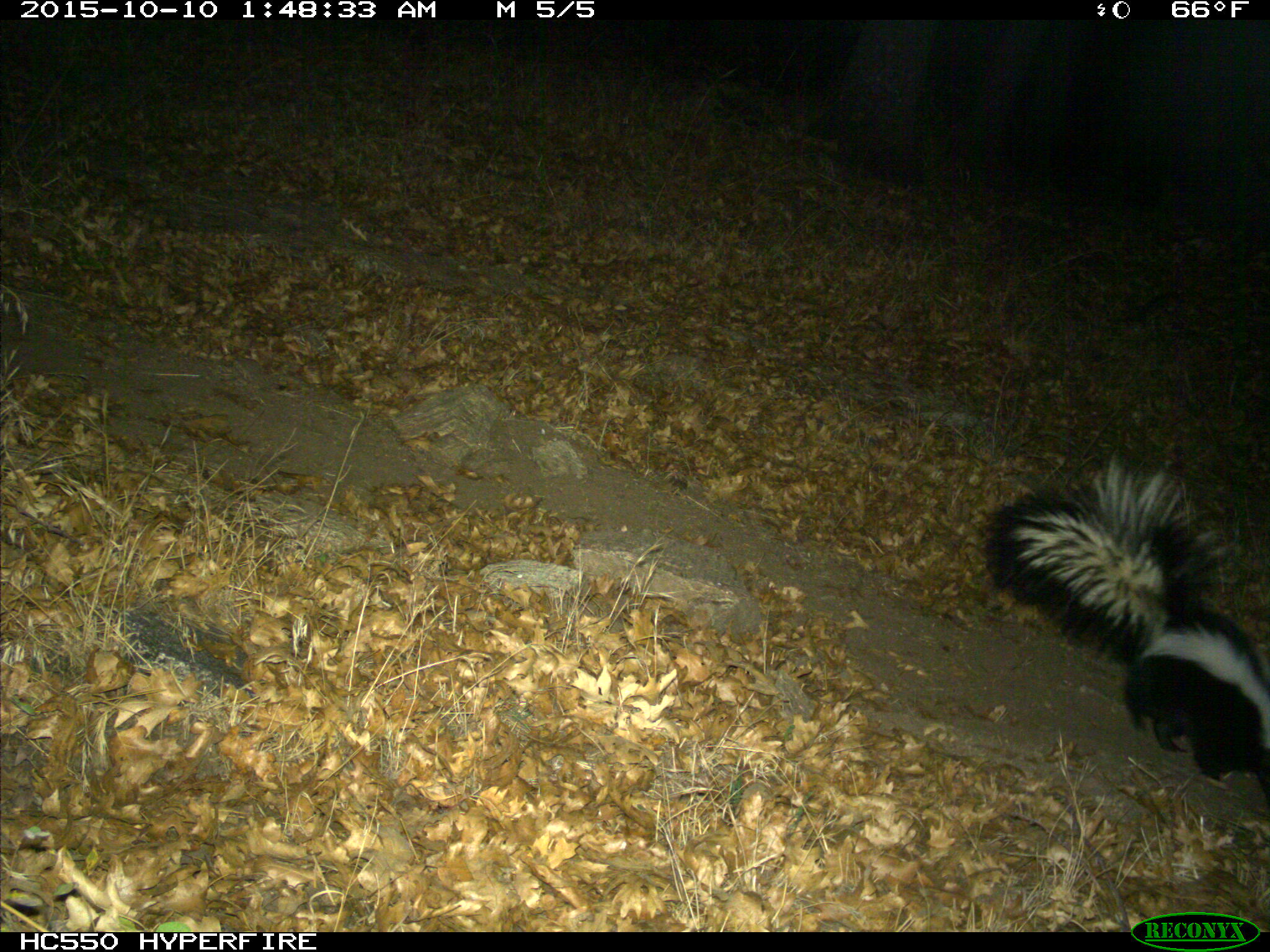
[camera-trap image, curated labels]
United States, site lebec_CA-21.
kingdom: Animalia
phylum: Chordata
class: Mammalia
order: Carnivora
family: Mephitidae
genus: Mephitis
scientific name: Mephitis mephitis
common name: striped skunk